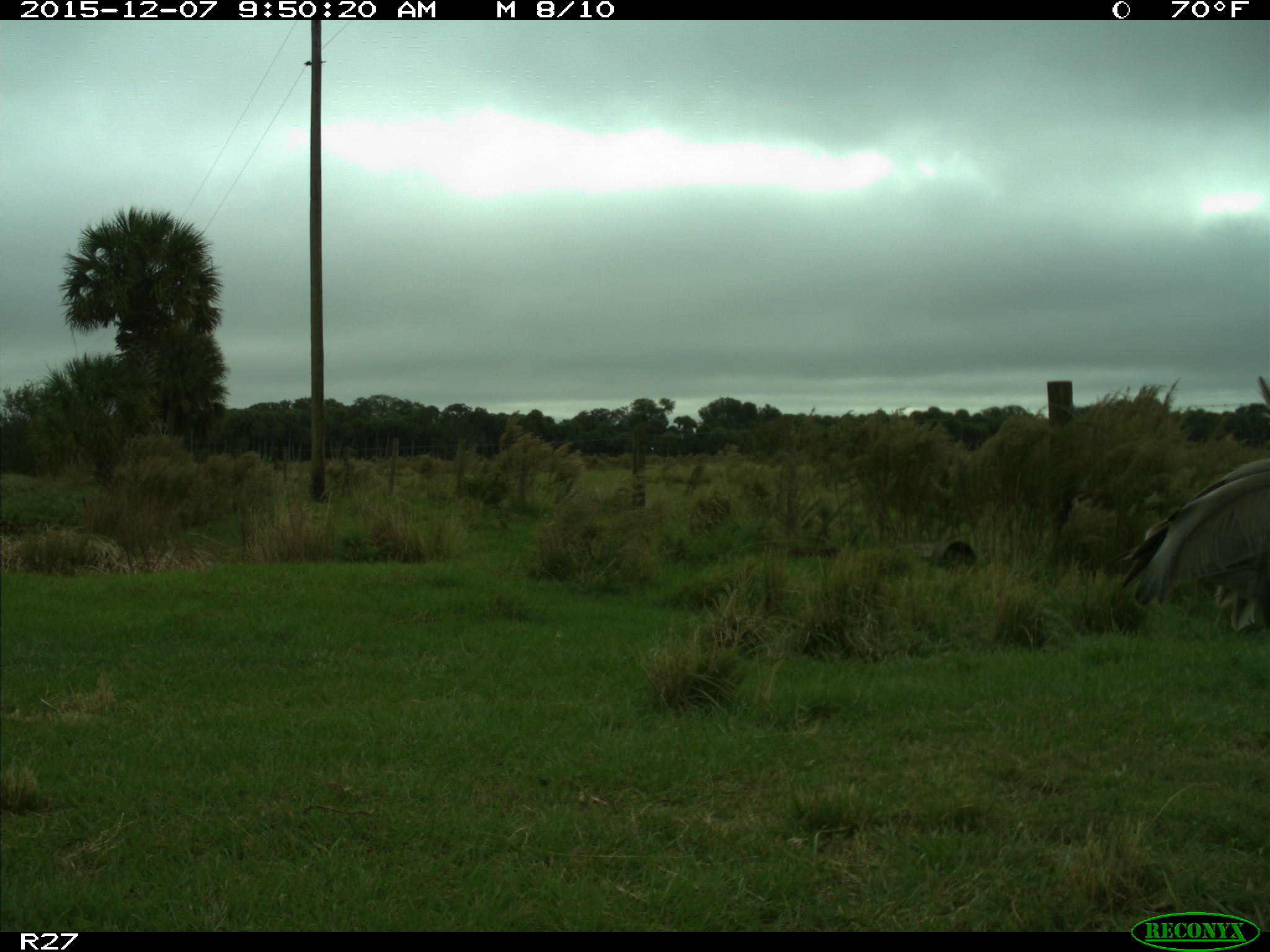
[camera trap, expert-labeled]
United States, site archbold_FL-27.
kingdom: Animalia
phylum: Chordata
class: Aves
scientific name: Aves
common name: birds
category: unidentified bird